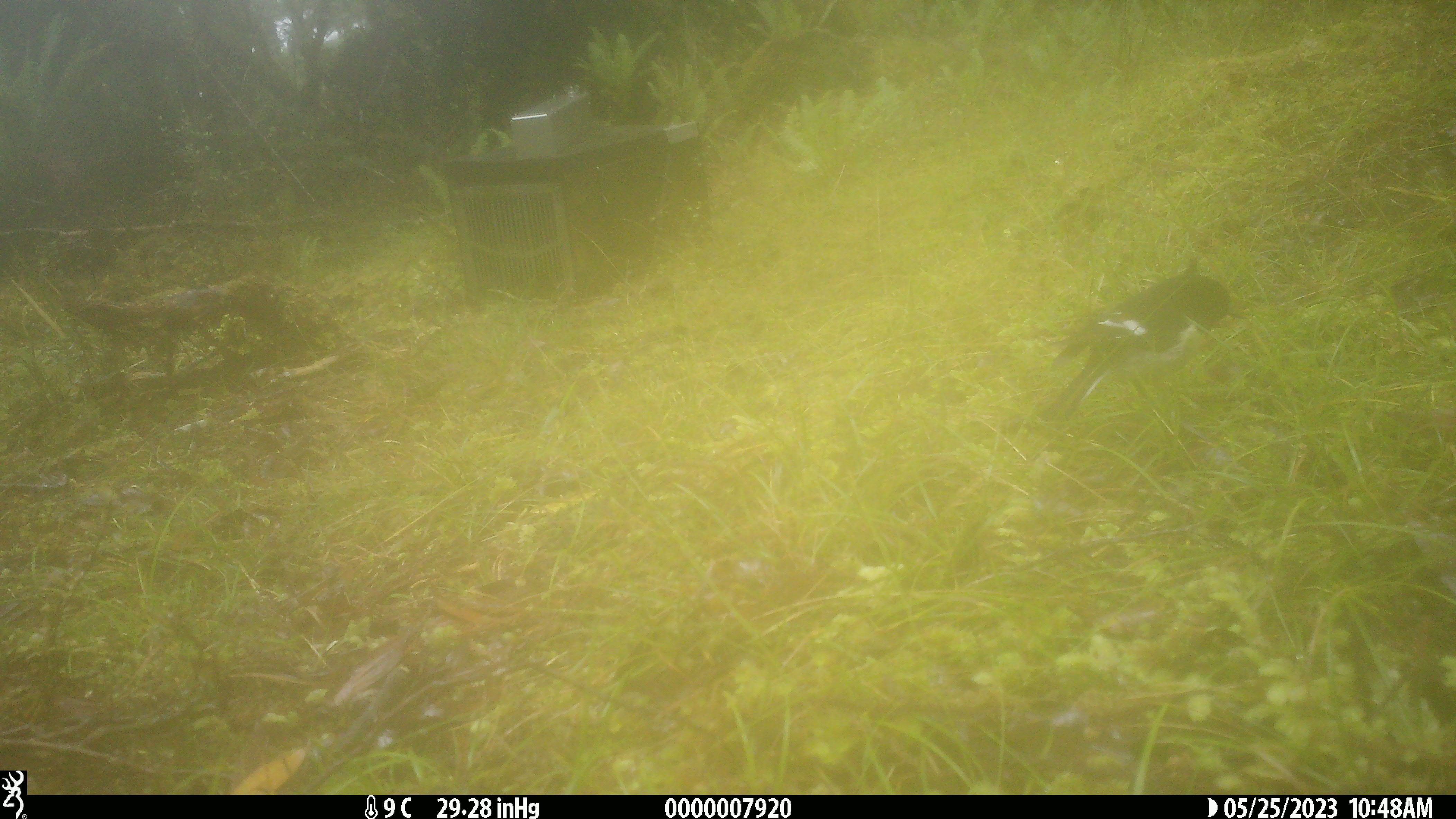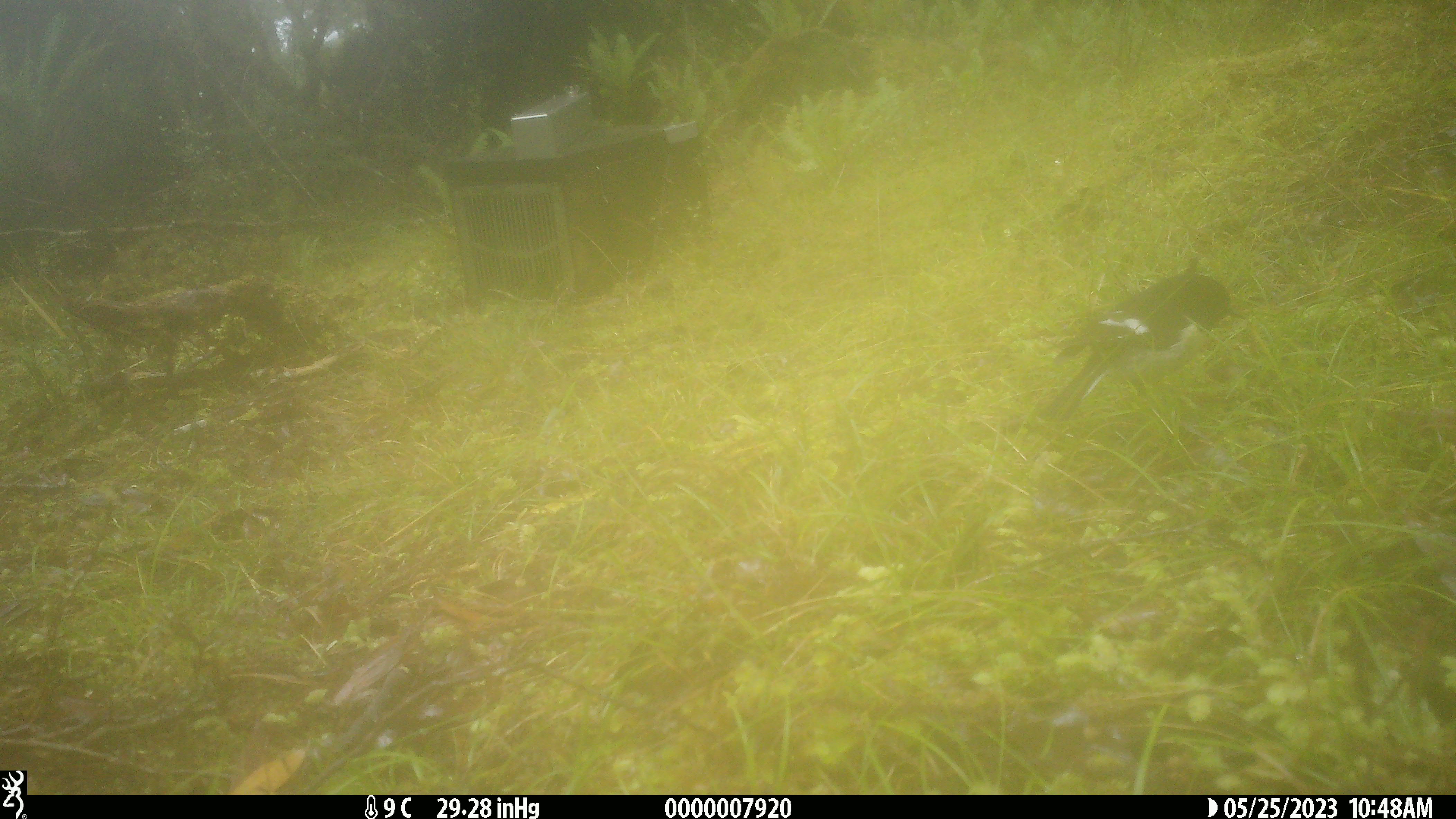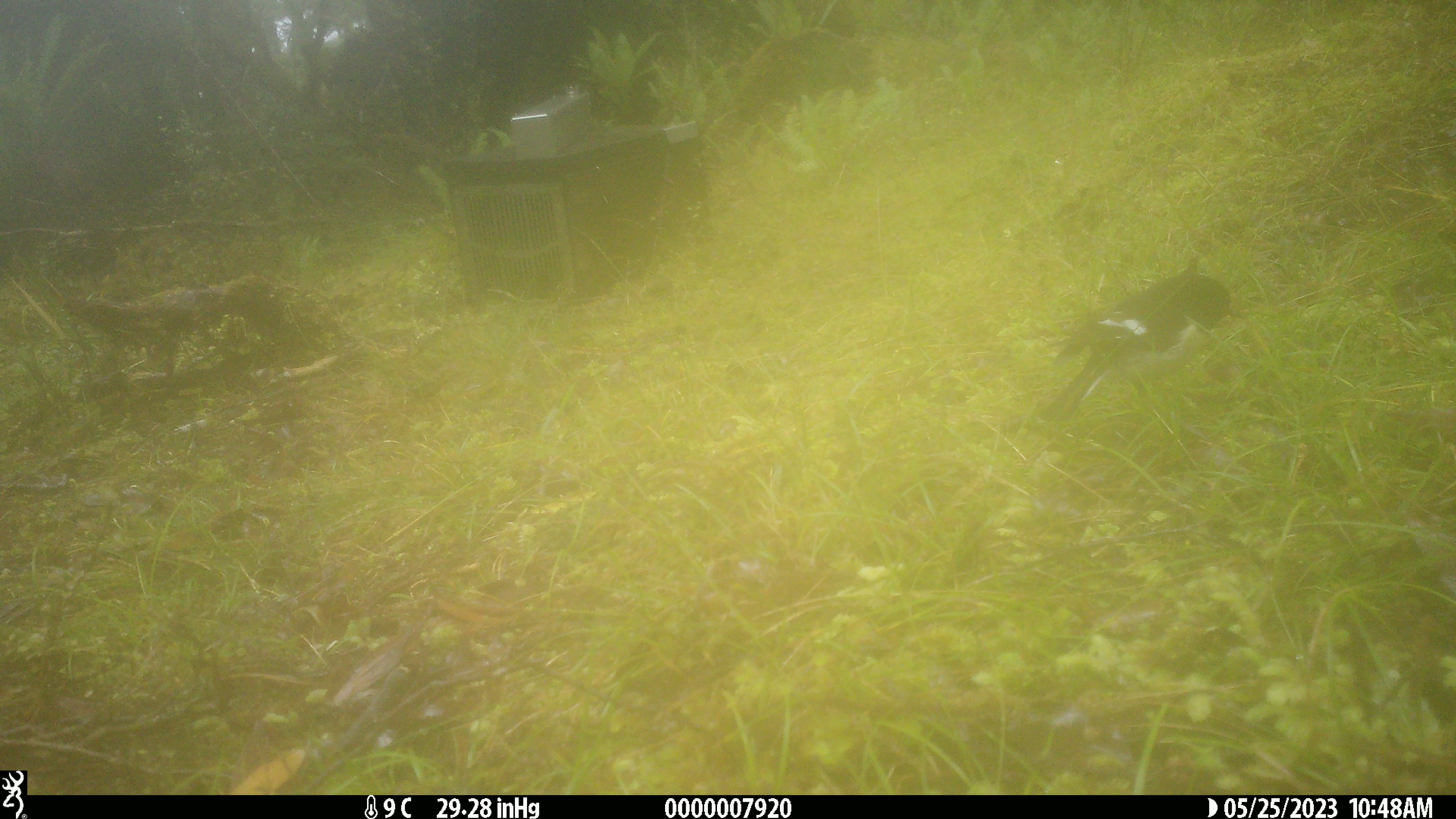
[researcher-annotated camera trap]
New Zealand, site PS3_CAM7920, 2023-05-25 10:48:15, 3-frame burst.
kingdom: Animalia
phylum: Chordata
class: Aves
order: Passeriformes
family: Petroicidae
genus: Petroica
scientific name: Petroica macrocephala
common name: tomtit